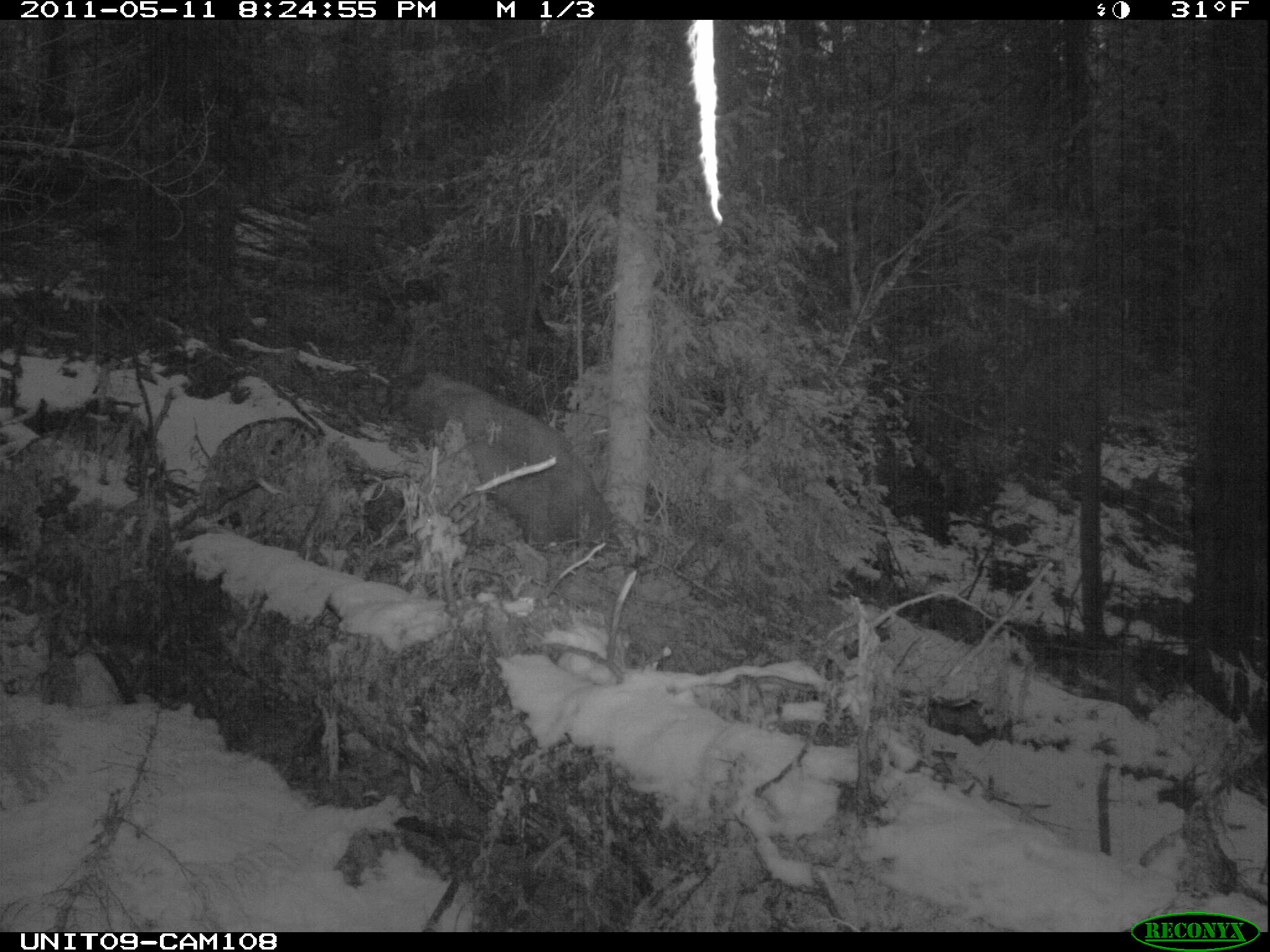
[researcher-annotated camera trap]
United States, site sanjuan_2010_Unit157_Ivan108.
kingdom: Animalia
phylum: Chordata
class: Mammalia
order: Carnivora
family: Ursidae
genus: Ursus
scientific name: Ursus americanus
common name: american black bear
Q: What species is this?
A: Ursus americanus (american black bear).